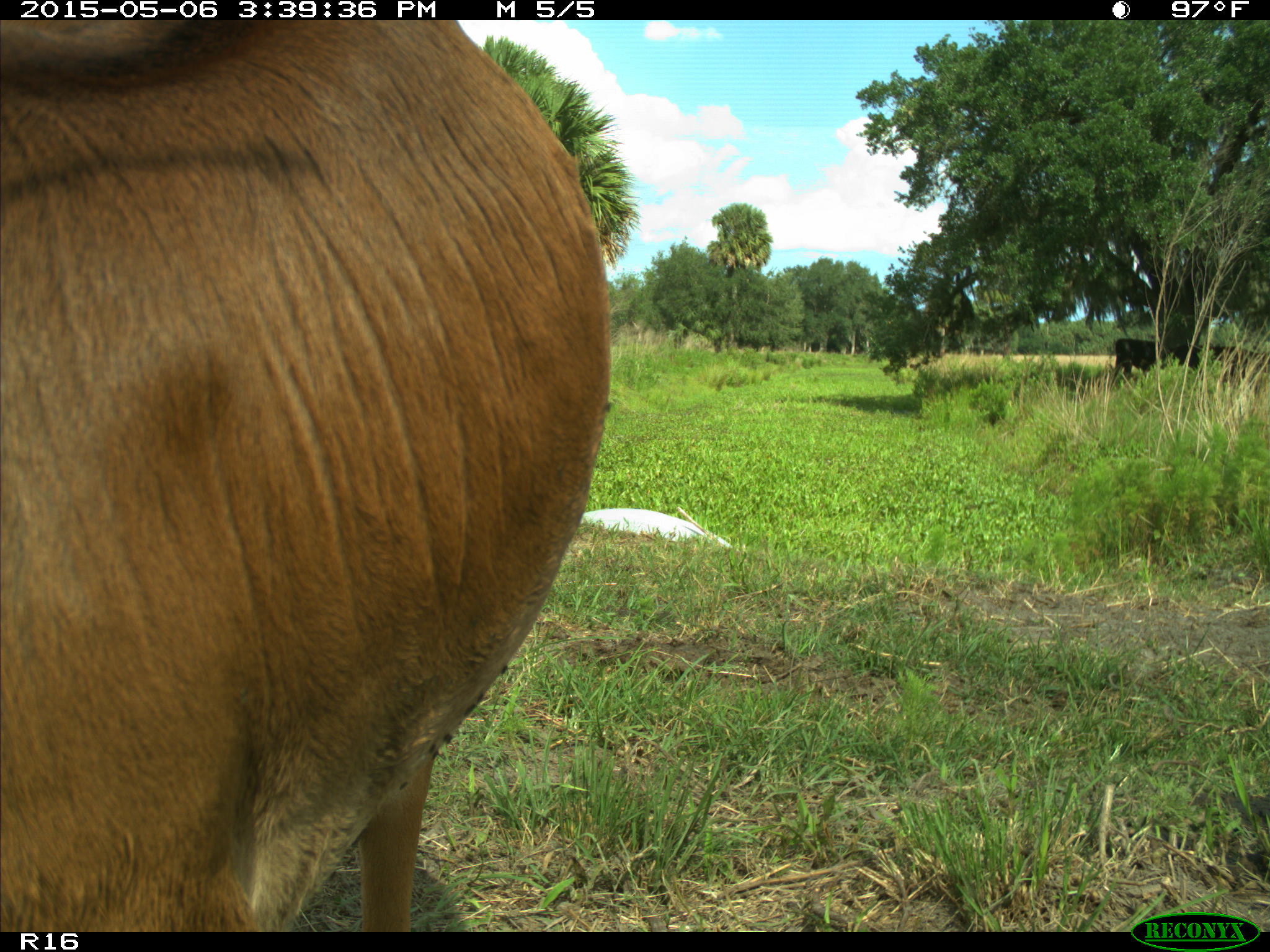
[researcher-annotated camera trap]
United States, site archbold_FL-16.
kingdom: Animalia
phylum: Chordata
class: Mammalia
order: Artiodactyla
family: Bovidae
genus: Bos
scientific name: Bos taurus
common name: domestic cow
Bos taurus (domestic cow).